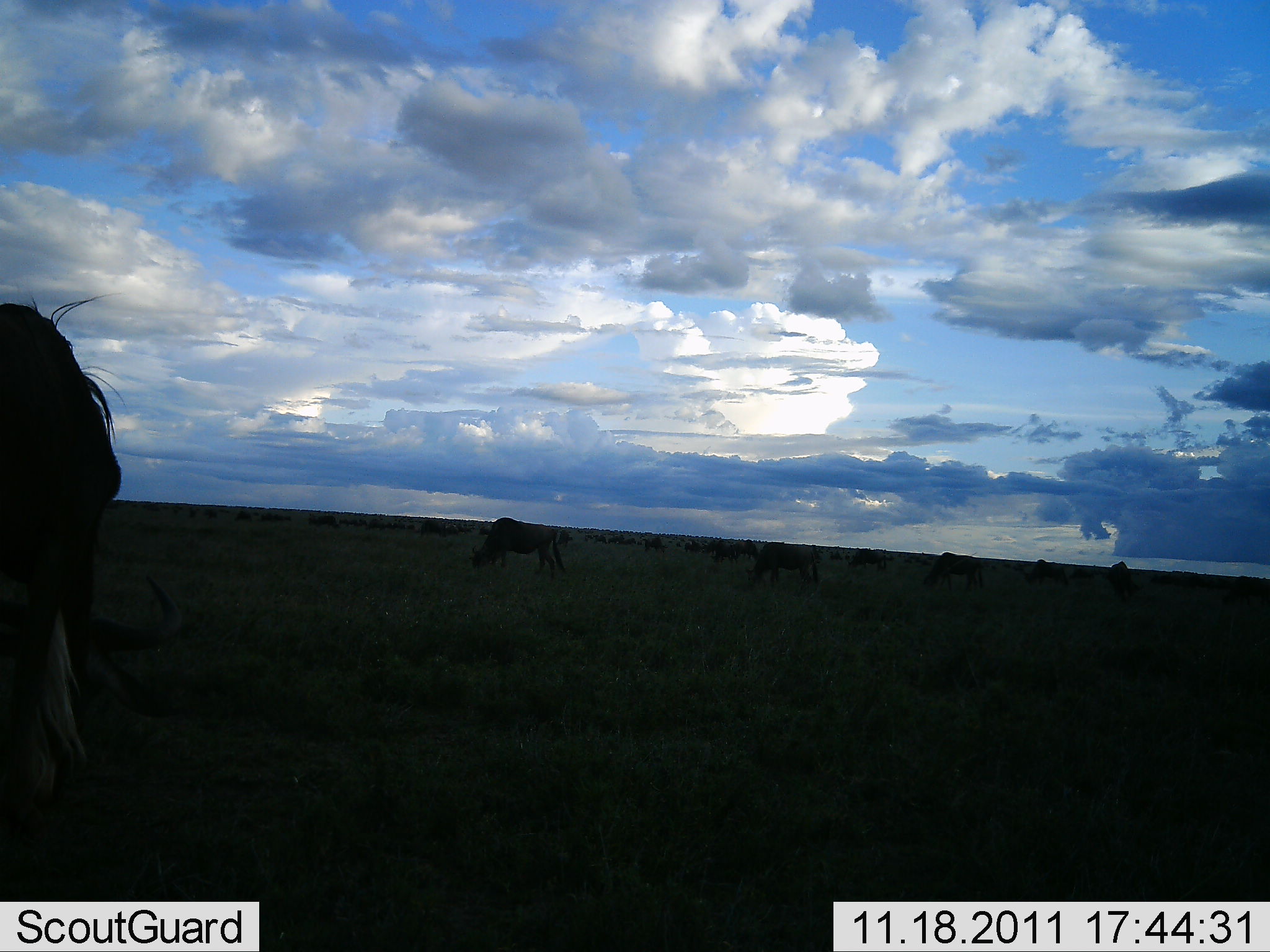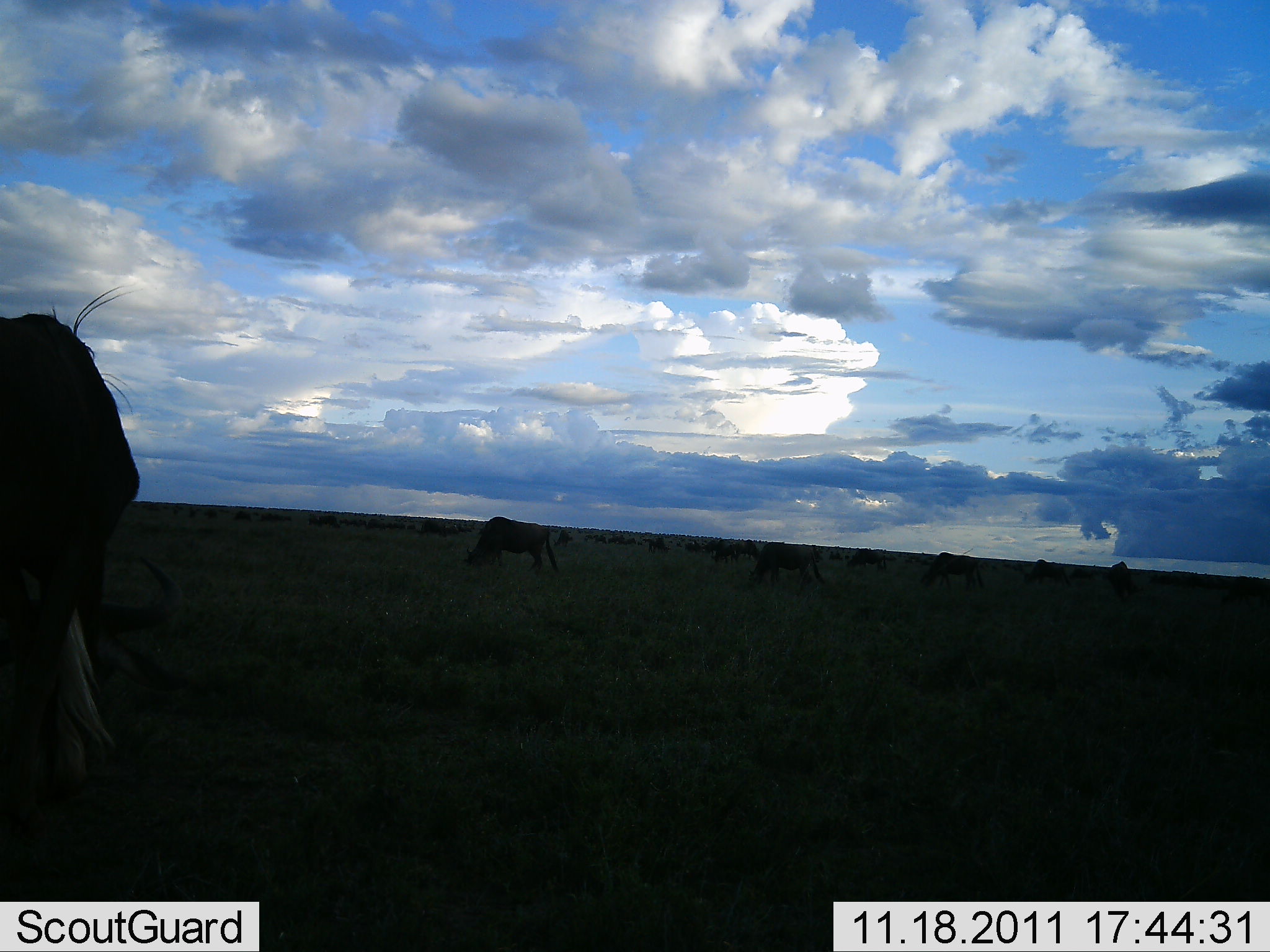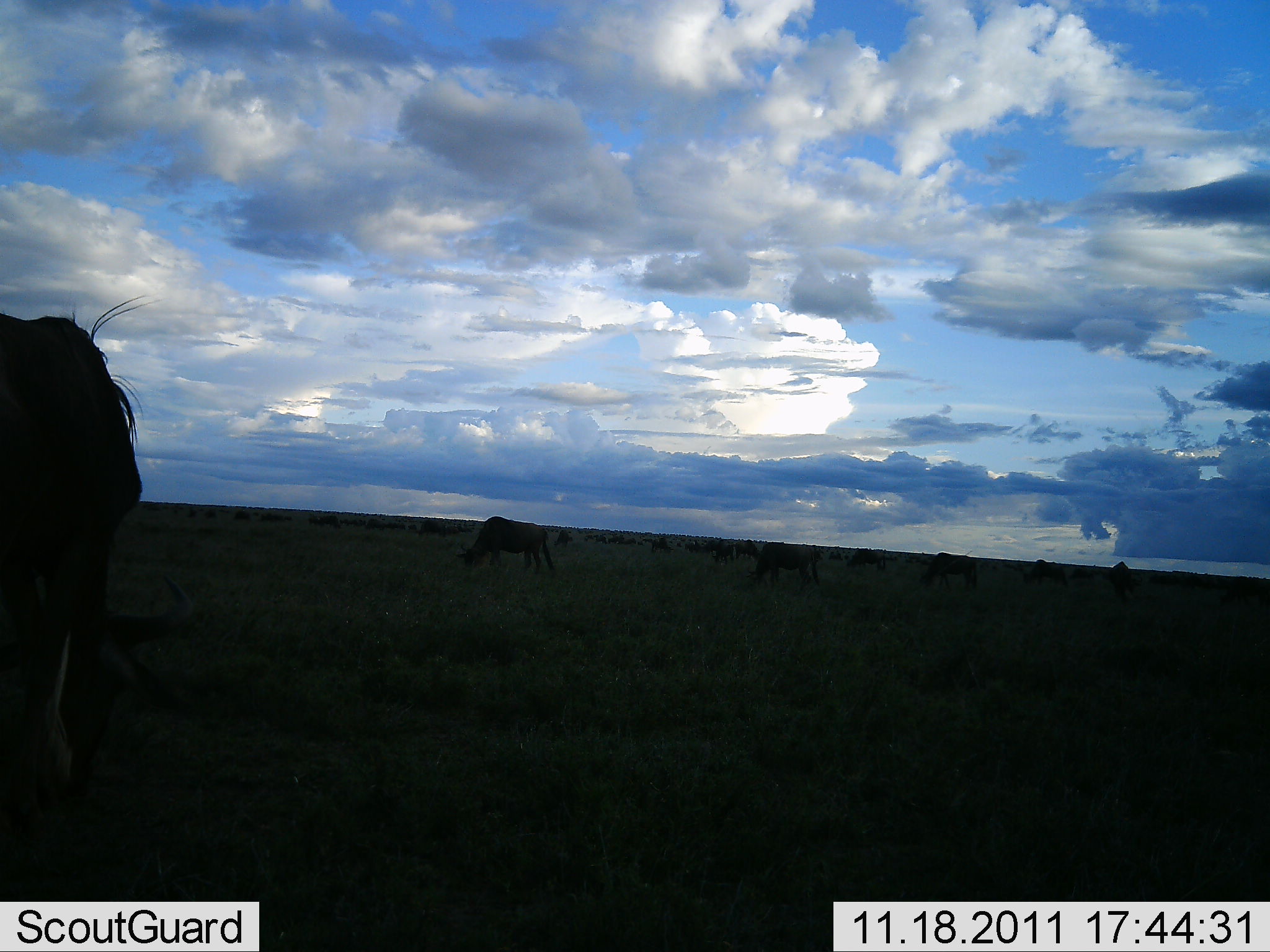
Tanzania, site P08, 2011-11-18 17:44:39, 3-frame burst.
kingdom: Animalia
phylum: Chordata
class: Mammalia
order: Artiodactyla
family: Bovidae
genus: Connochaetes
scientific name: Connochaetes taurinus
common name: blue wildebeest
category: wildebeest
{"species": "wildebeest (blue wildebeest) (Connochaetes taurinus)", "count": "11-50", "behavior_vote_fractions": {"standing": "45%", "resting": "9%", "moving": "9%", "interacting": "9%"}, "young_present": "0%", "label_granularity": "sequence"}